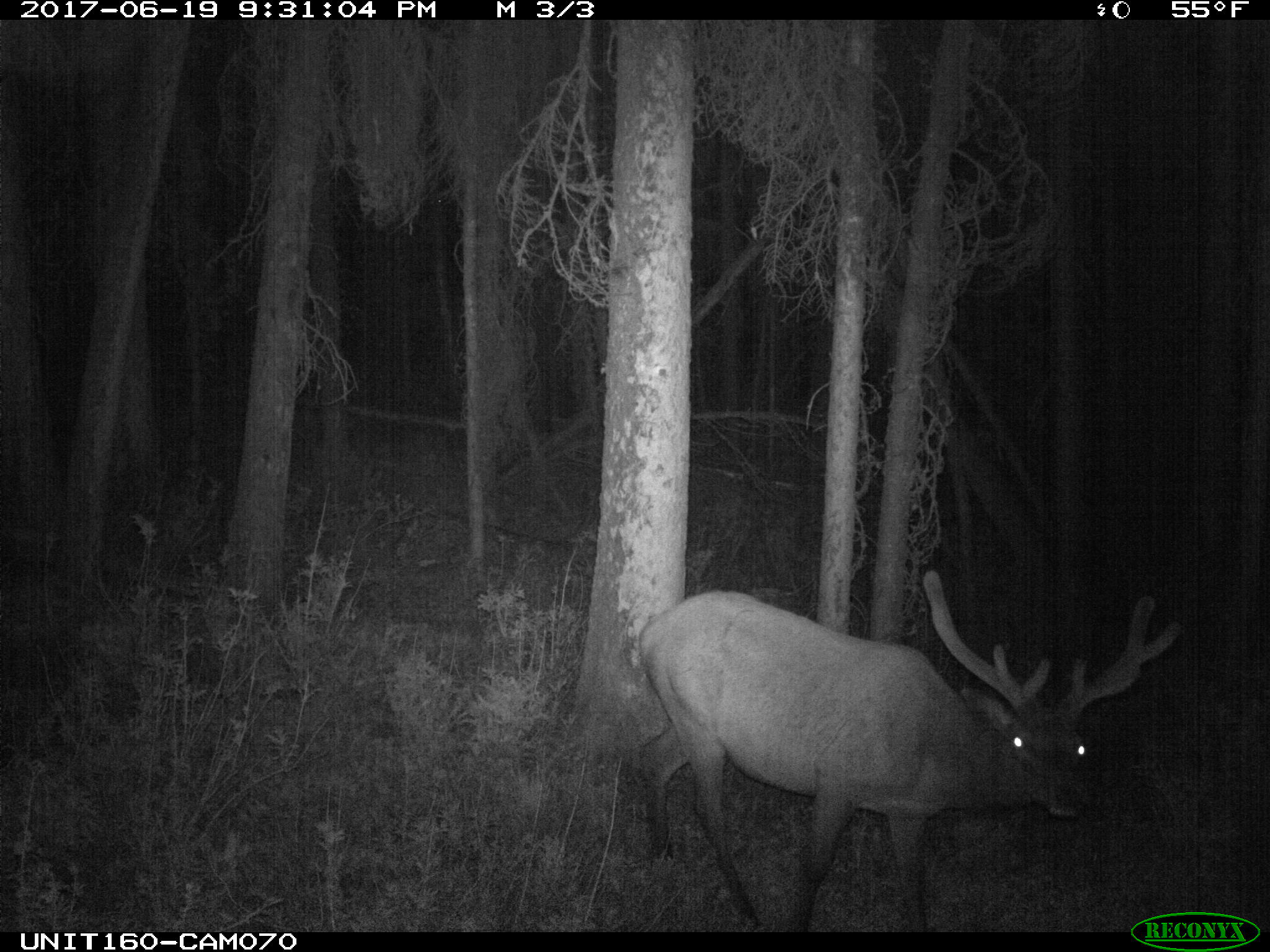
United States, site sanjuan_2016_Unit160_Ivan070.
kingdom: Animalia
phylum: Chordata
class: Mammalia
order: Artiodactyla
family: Cervidae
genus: Cervus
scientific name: Cervus elaphus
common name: red deer